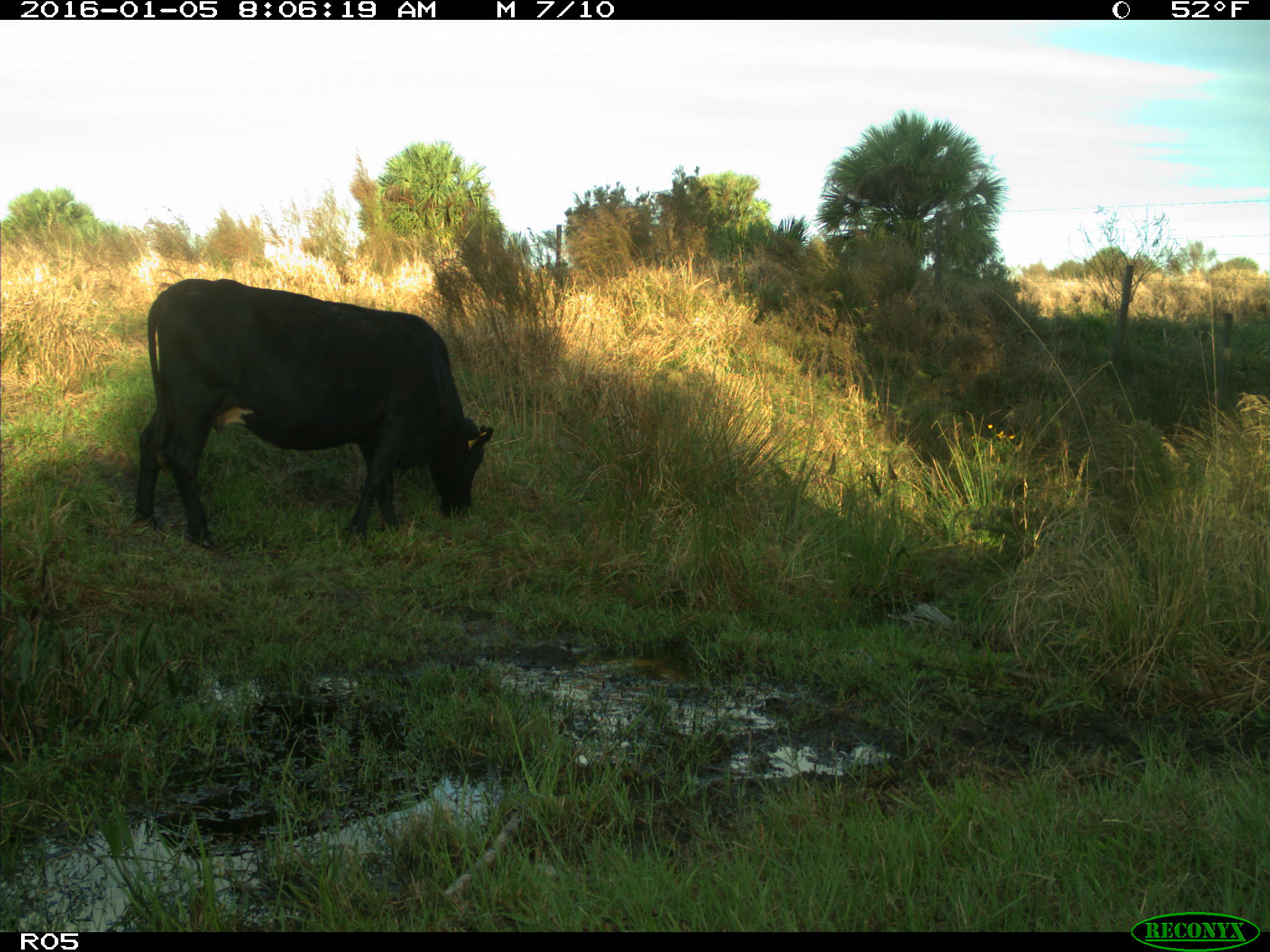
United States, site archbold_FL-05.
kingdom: Animalia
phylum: Chordata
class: Mammalia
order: Artiodactyla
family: Bovidae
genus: Bos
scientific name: Bos taurus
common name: domestic cow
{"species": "Bos taurus (domestic cow)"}